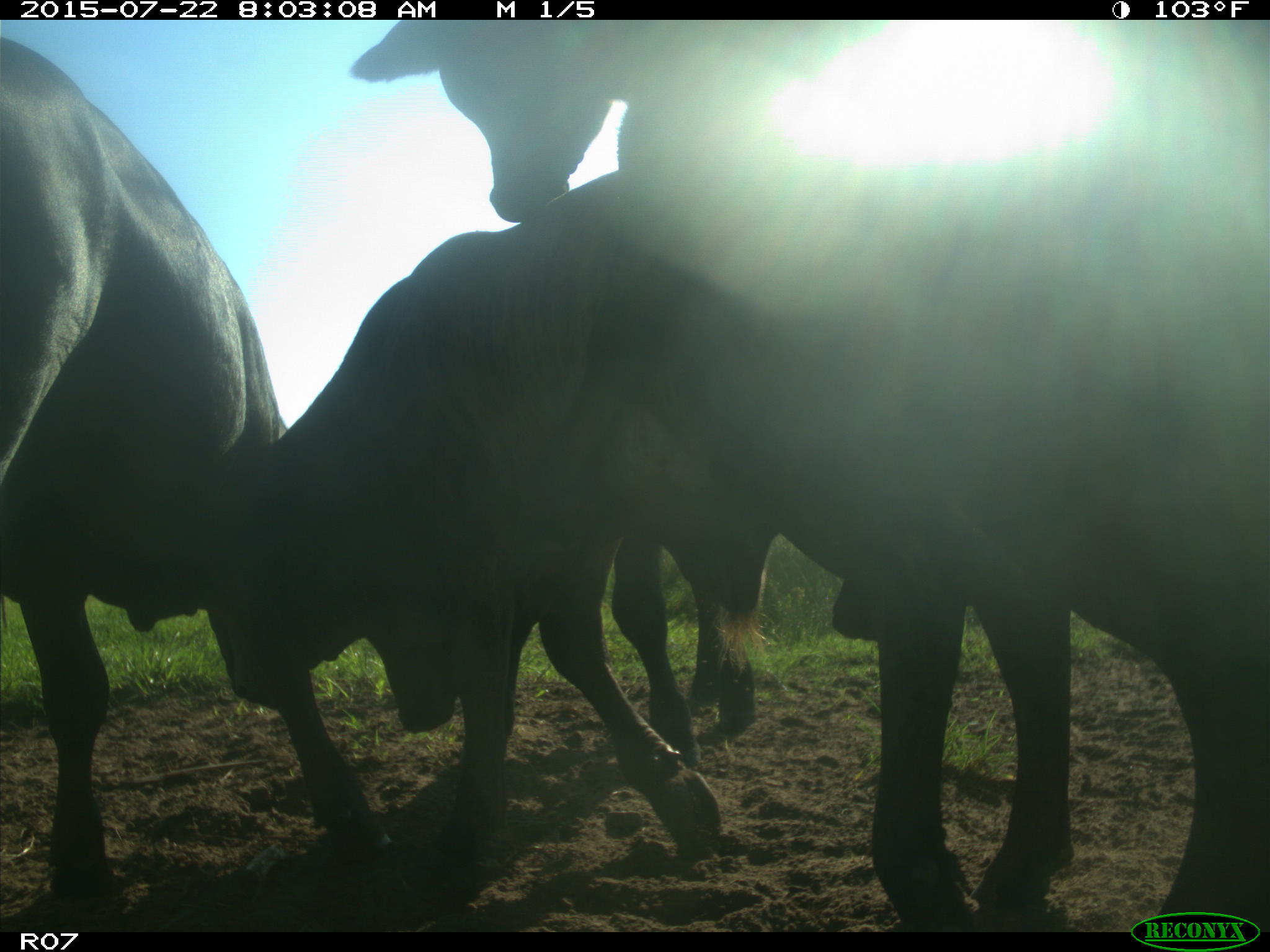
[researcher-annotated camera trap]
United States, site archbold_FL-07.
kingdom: Animalia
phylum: Chordata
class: Mammalia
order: Artiodactyla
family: Cervidae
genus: Odocoileus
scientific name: Odocoileus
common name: deer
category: unidentified deer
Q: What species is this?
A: Unidentified deer (deer) (Odocoileus).